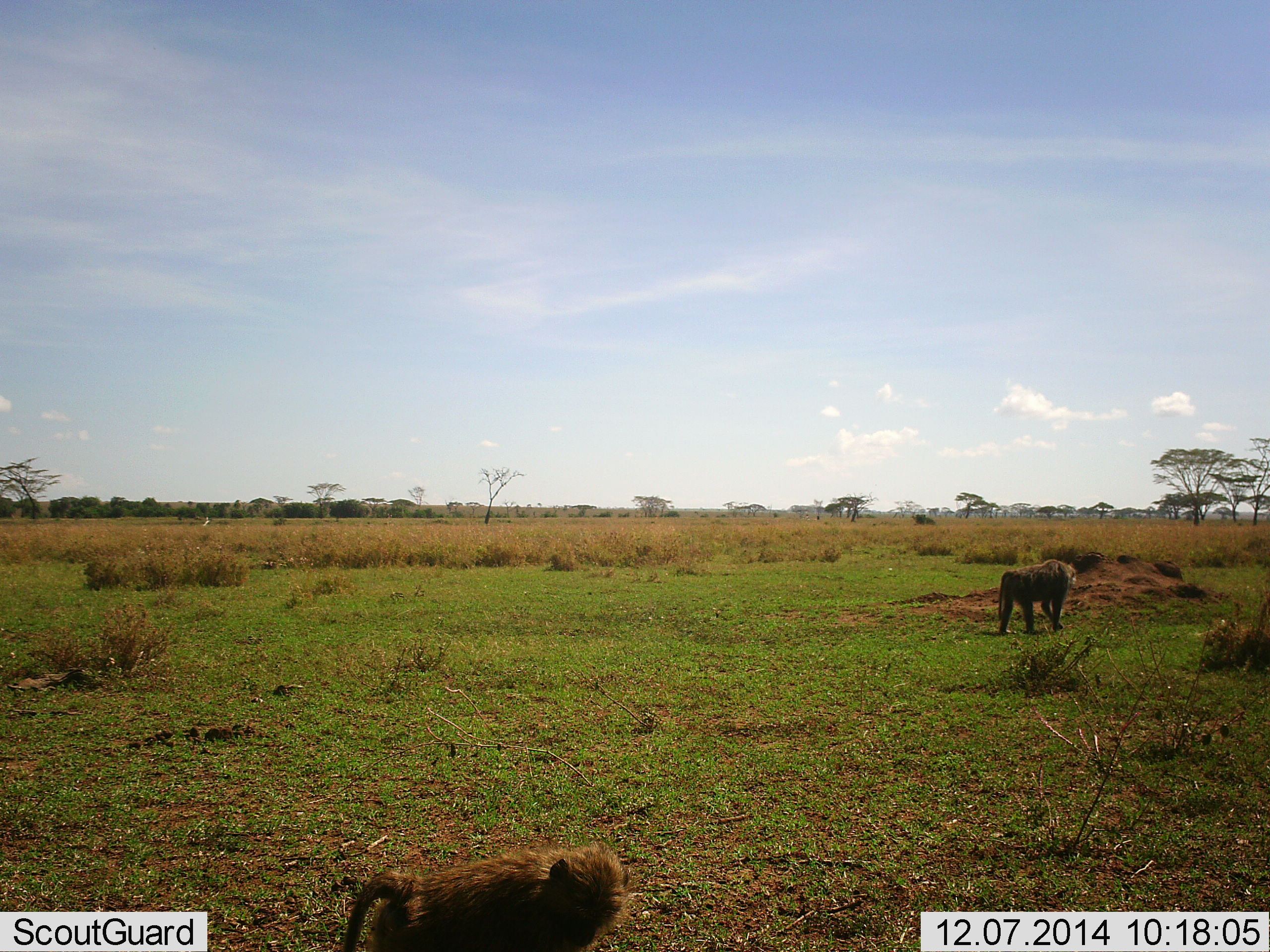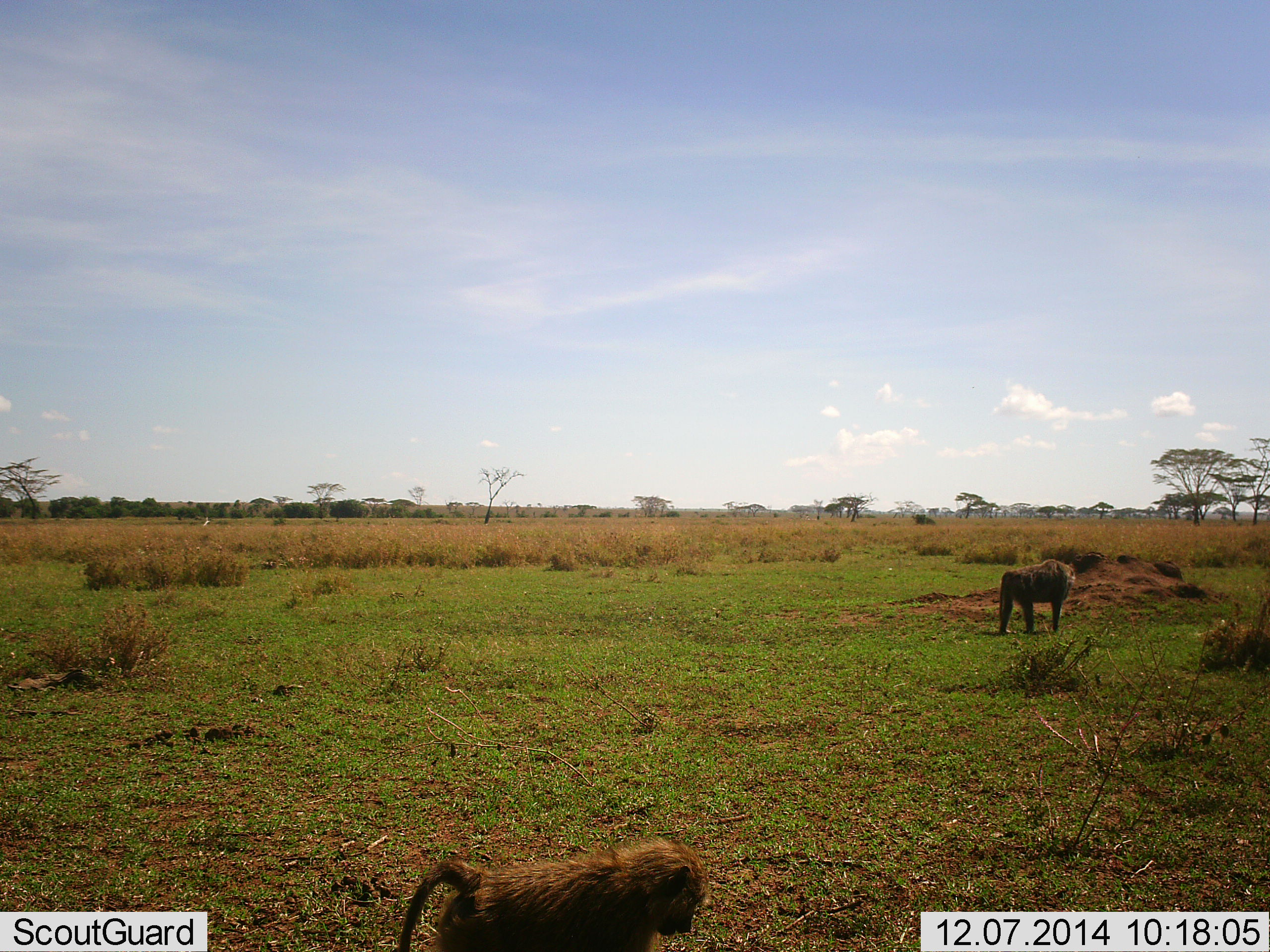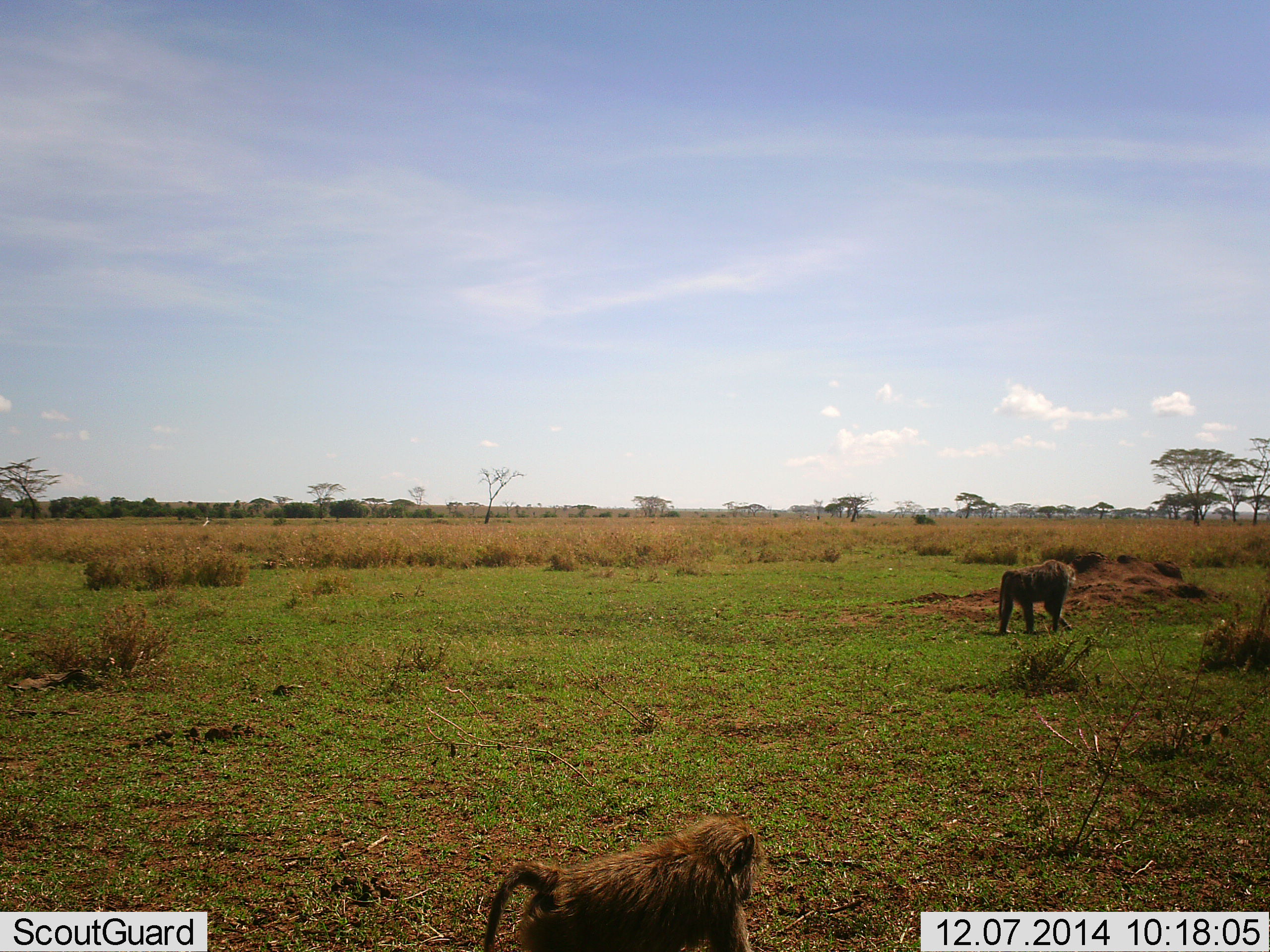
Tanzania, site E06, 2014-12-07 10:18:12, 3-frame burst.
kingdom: Animalia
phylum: Chordata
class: Mammalia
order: Primates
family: Cercopithecidae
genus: Papio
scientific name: Papio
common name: baboon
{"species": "baboon (Papio)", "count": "2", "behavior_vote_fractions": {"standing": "30%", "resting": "0%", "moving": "60%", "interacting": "0%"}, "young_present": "10%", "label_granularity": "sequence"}